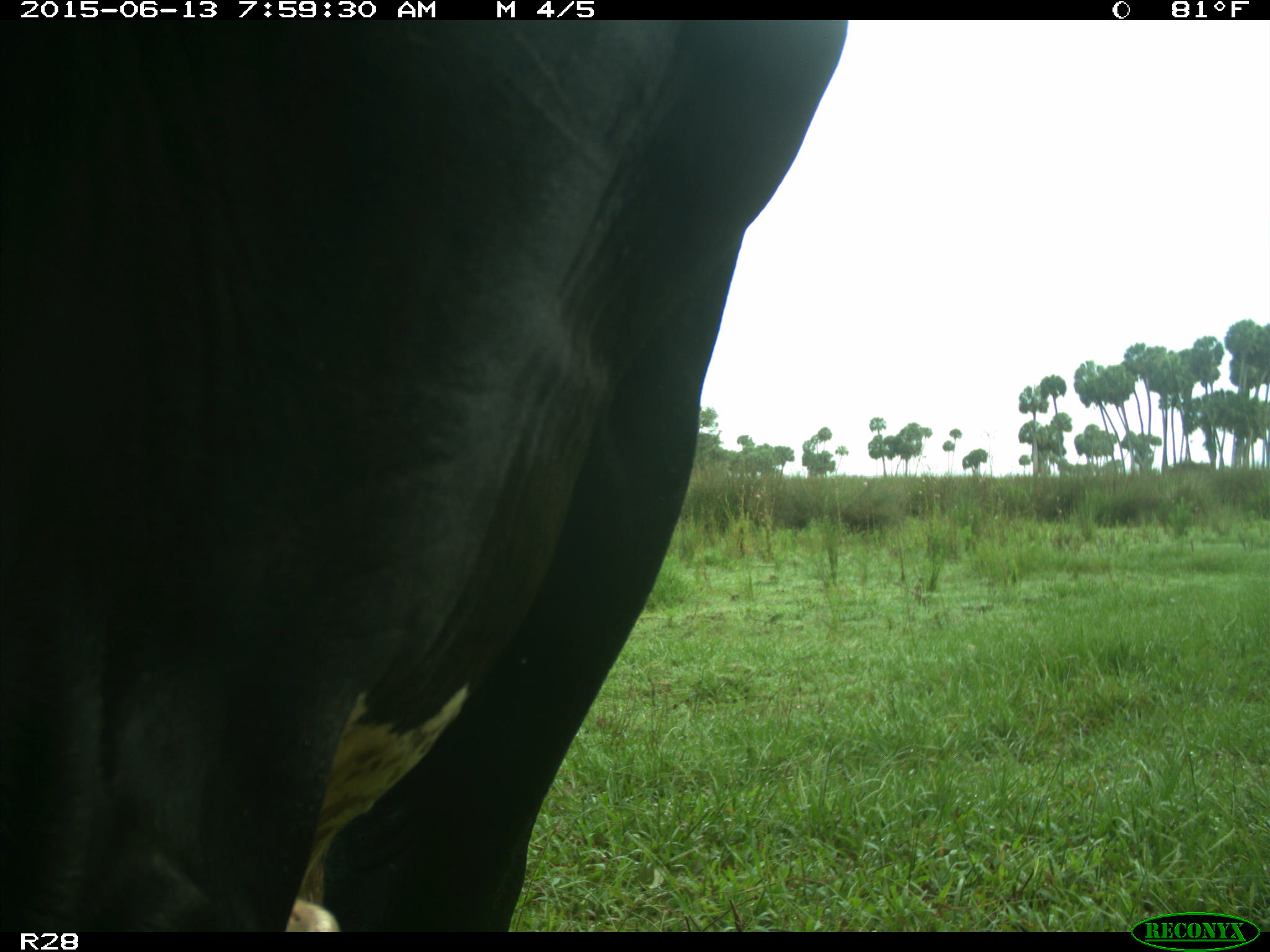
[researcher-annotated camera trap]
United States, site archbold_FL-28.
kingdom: Animalia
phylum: Chordata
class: Mammalia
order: Artiodactyla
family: Bovidae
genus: Bos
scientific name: Bos taurus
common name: domestic cow